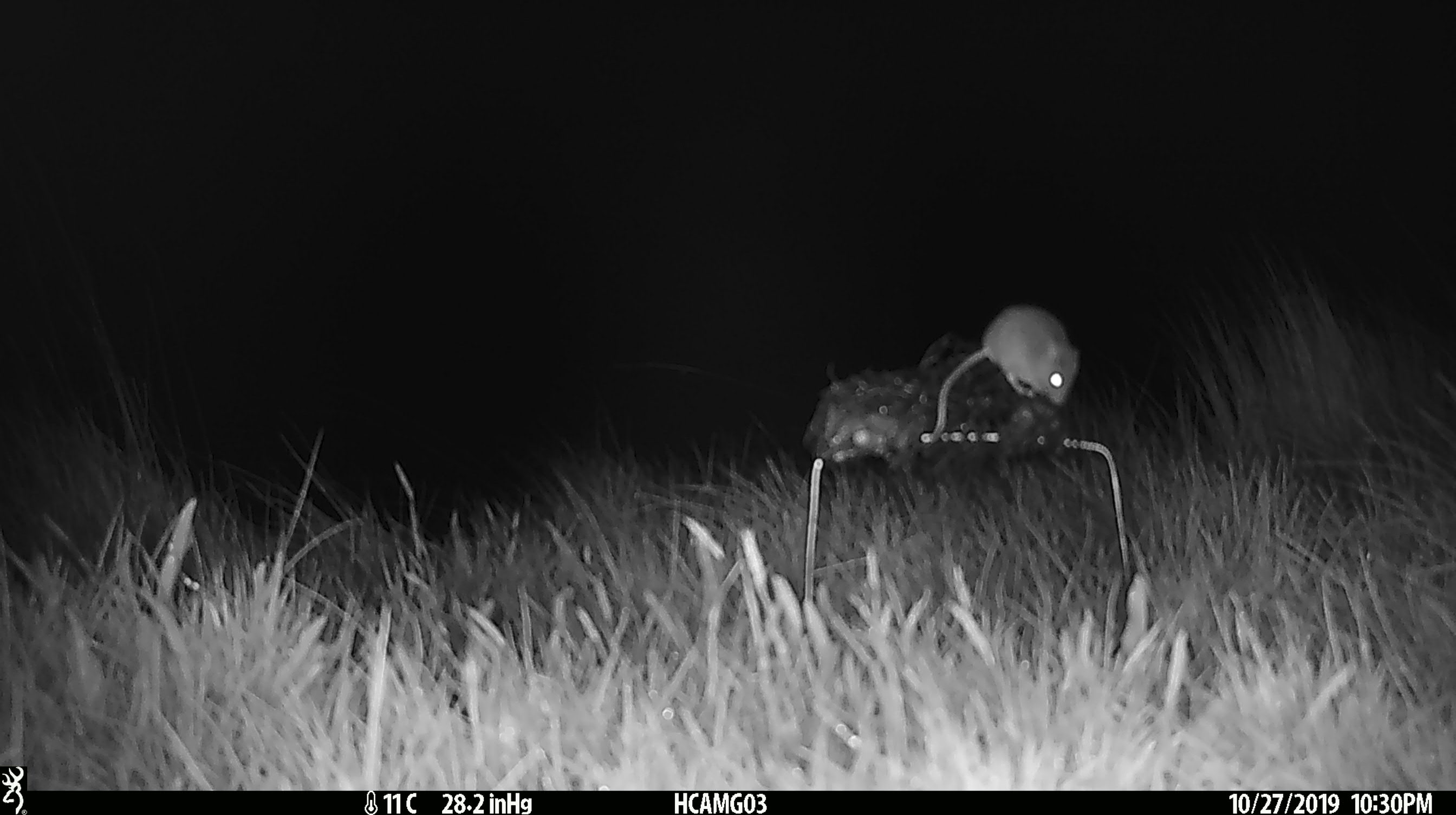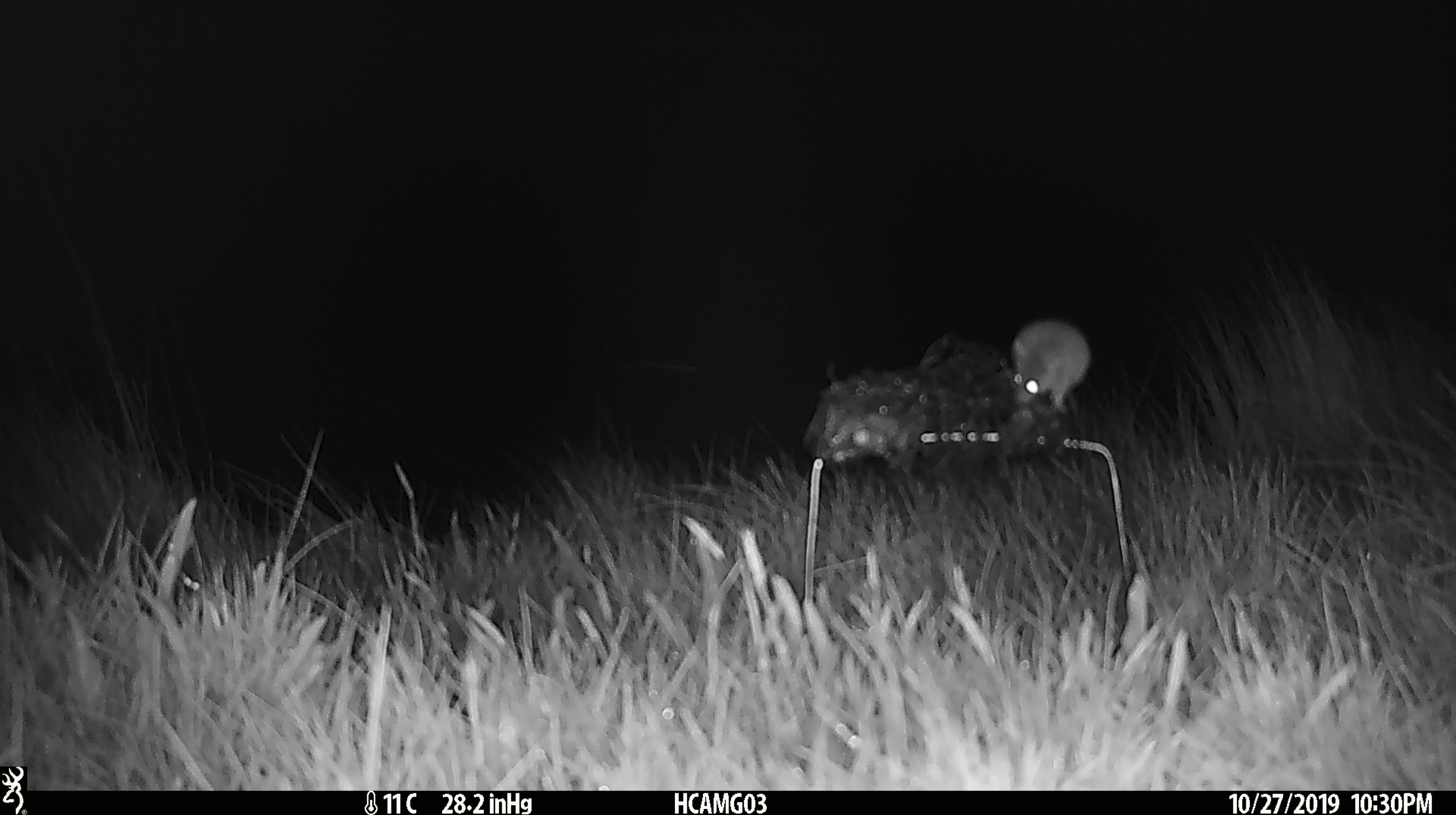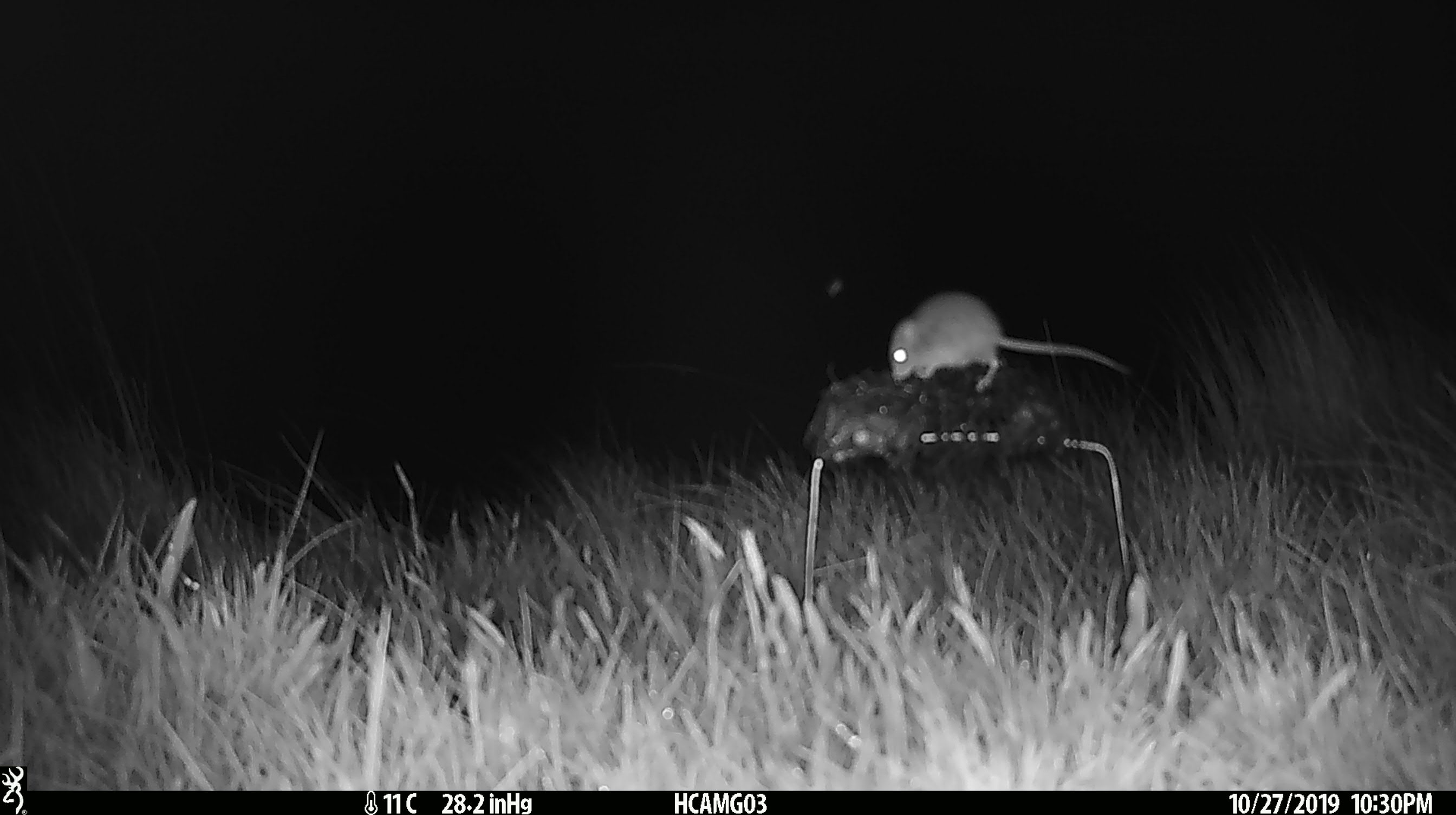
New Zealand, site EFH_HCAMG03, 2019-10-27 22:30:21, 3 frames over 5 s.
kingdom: Animalia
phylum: Chordata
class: Mammalia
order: Rodentia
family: Muridae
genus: Mus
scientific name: Mus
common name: mouse